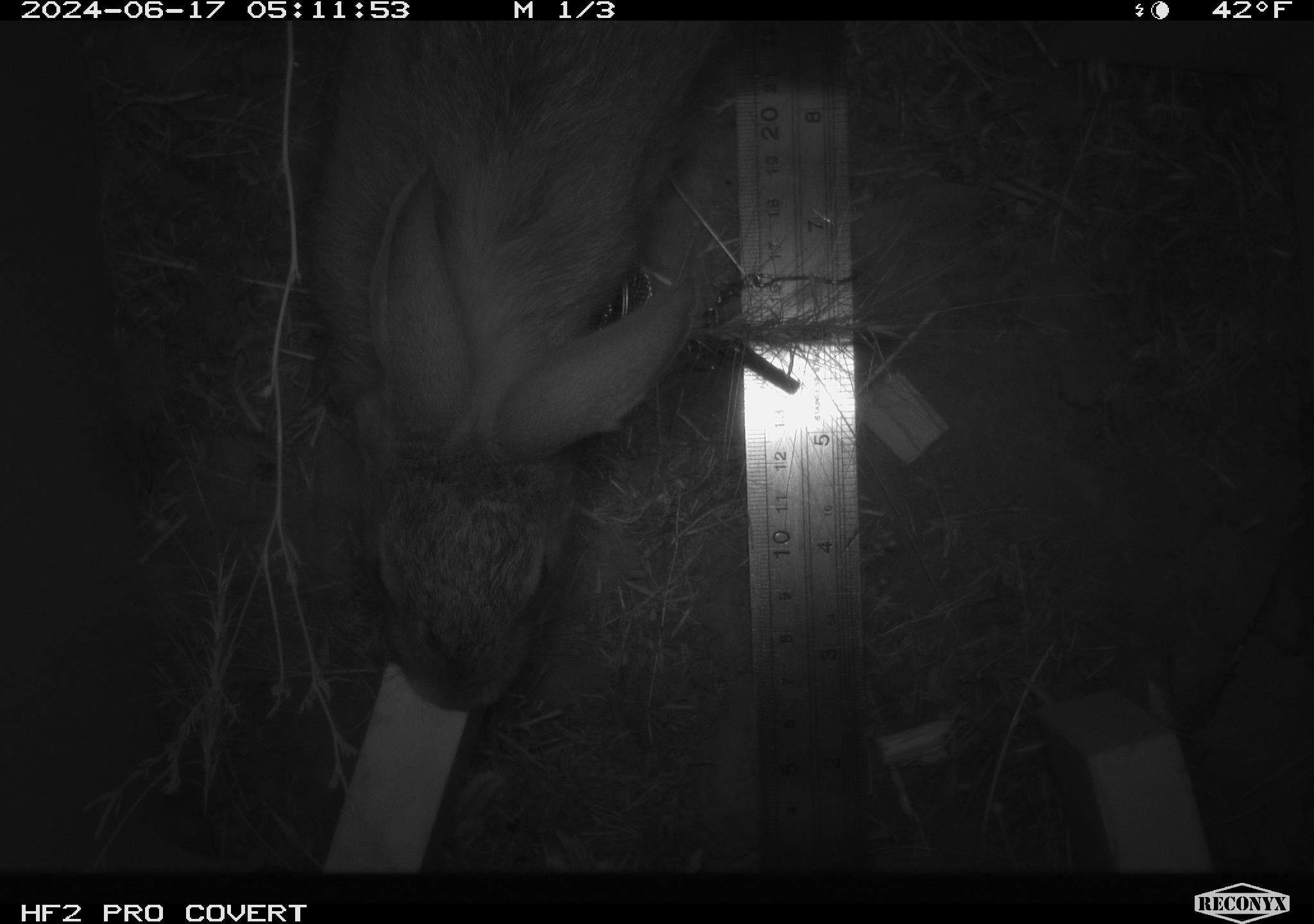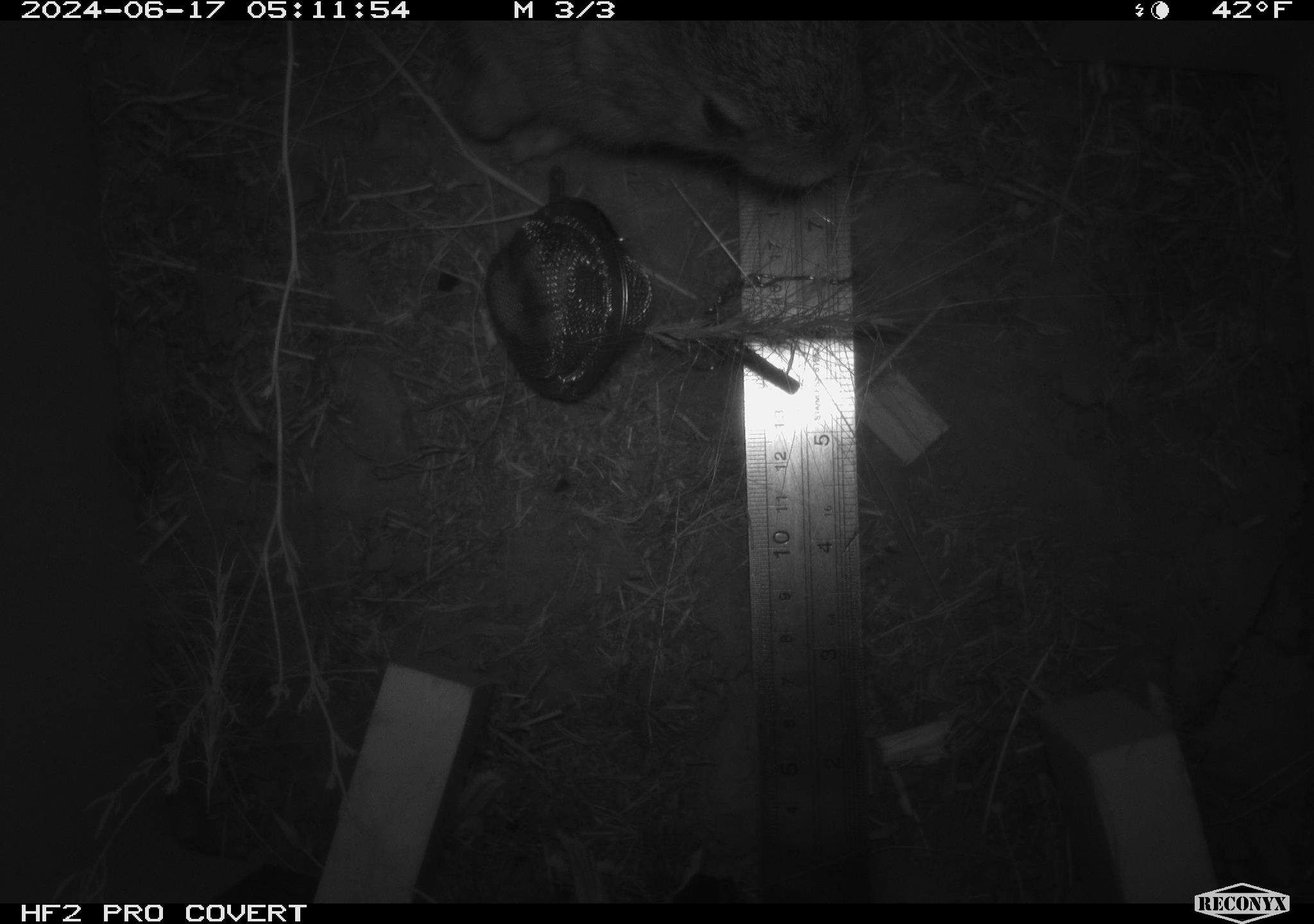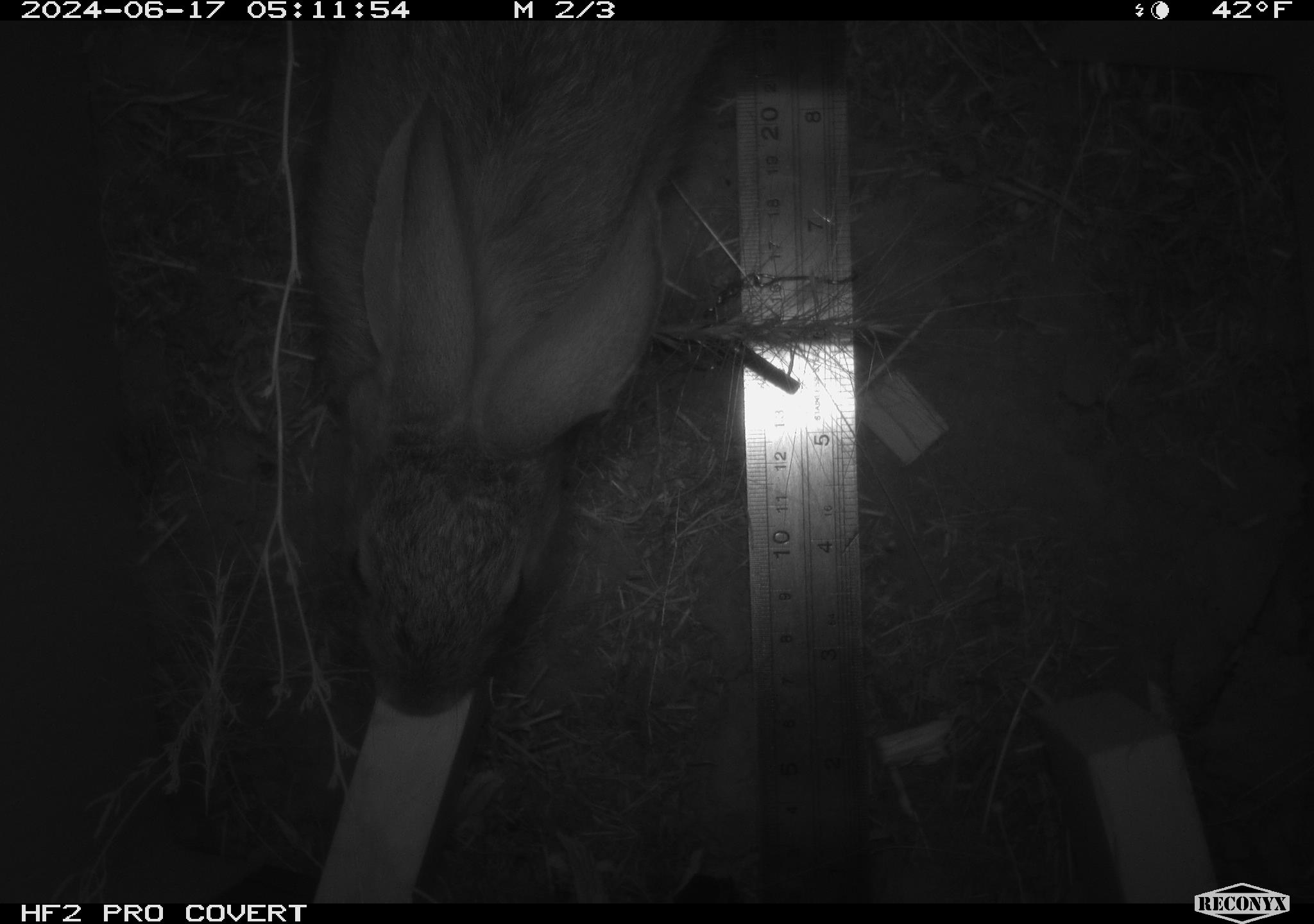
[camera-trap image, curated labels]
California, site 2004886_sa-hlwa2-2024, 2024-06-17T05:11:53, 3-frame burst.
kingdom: Animalia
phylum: Chordata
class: Mammalia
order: Lagomorpha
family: Leporidae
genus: Sylvilagus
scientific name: Sylvilagus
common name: cottontail rabbits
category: sylvilagus species